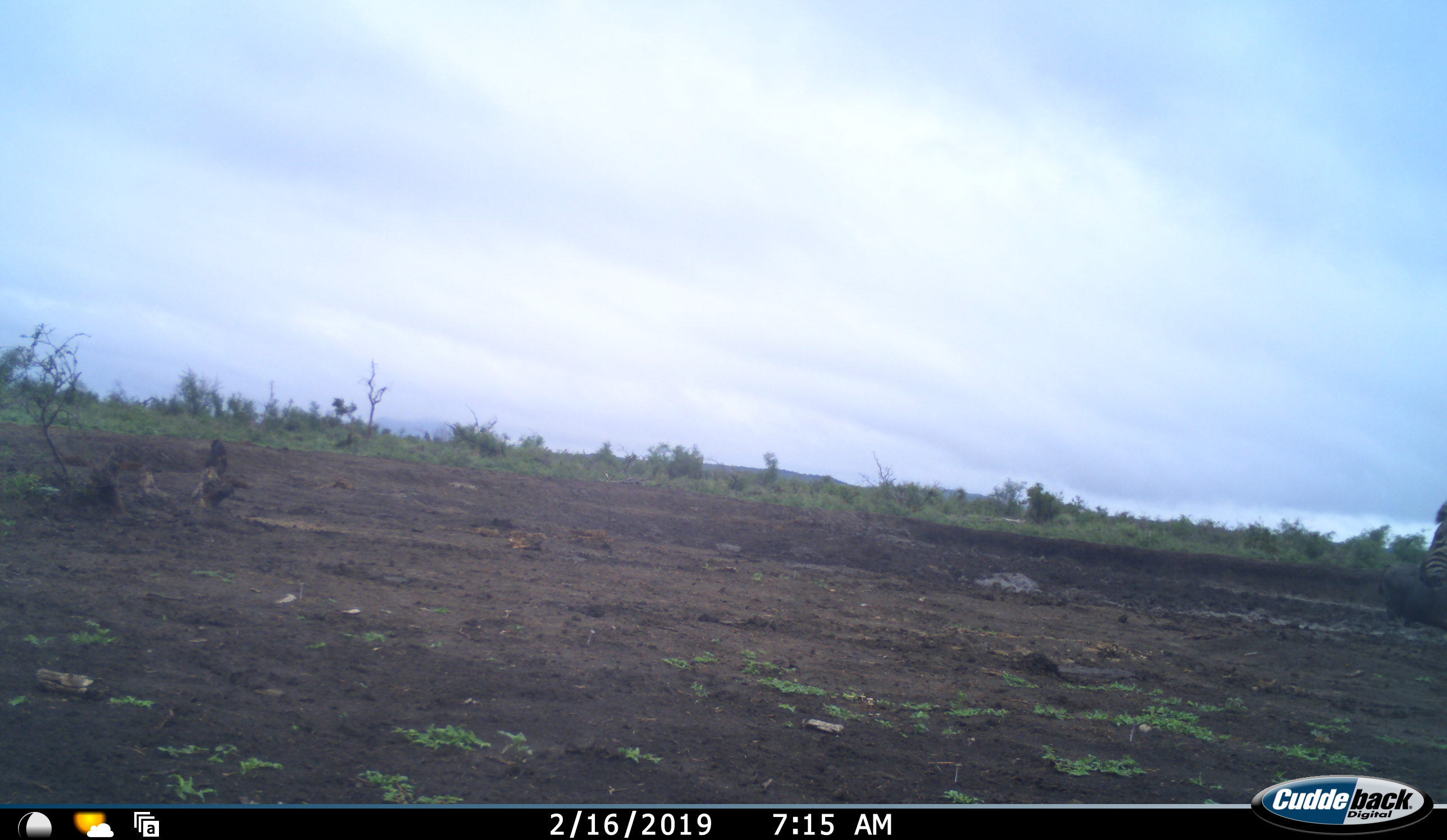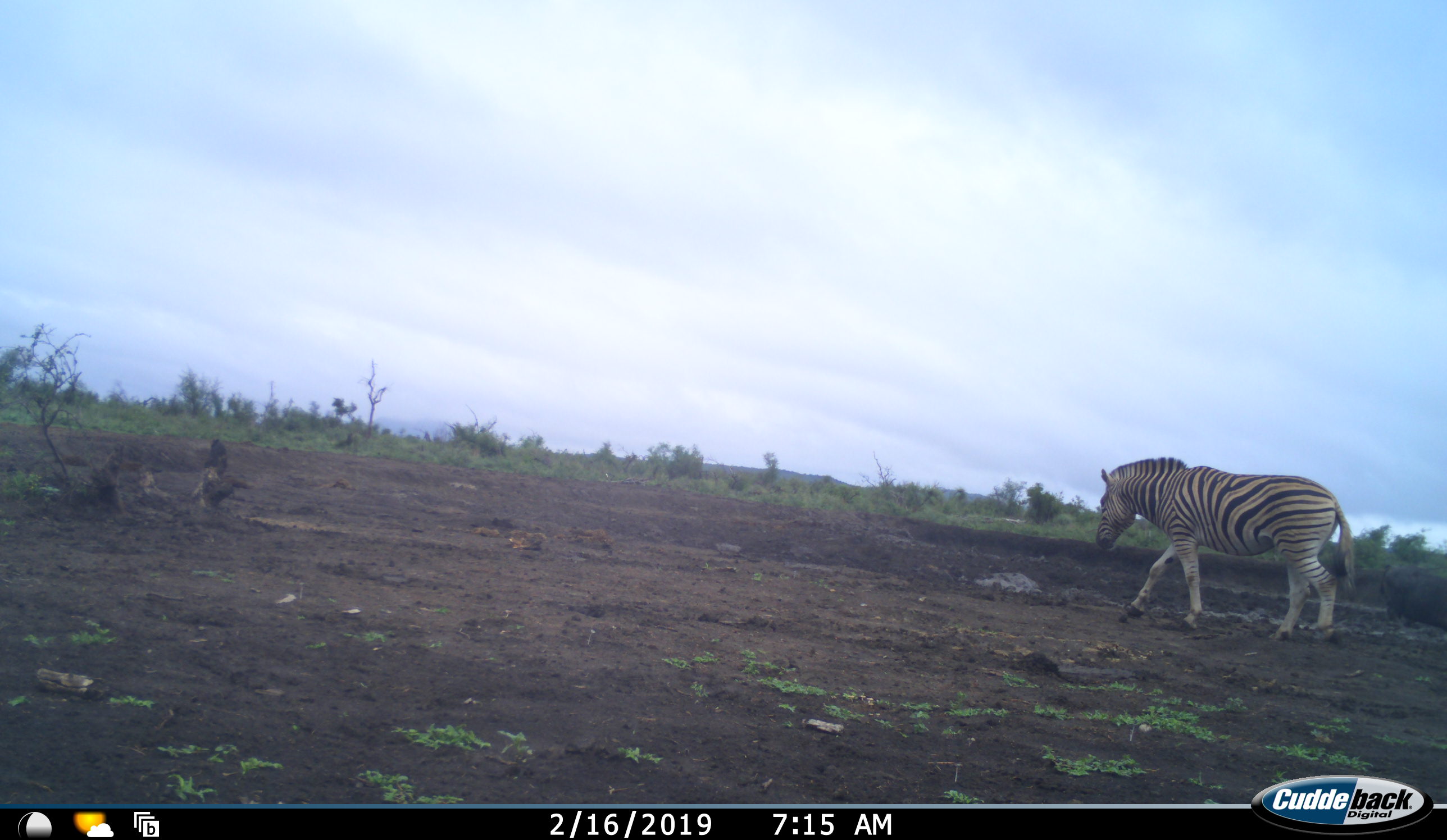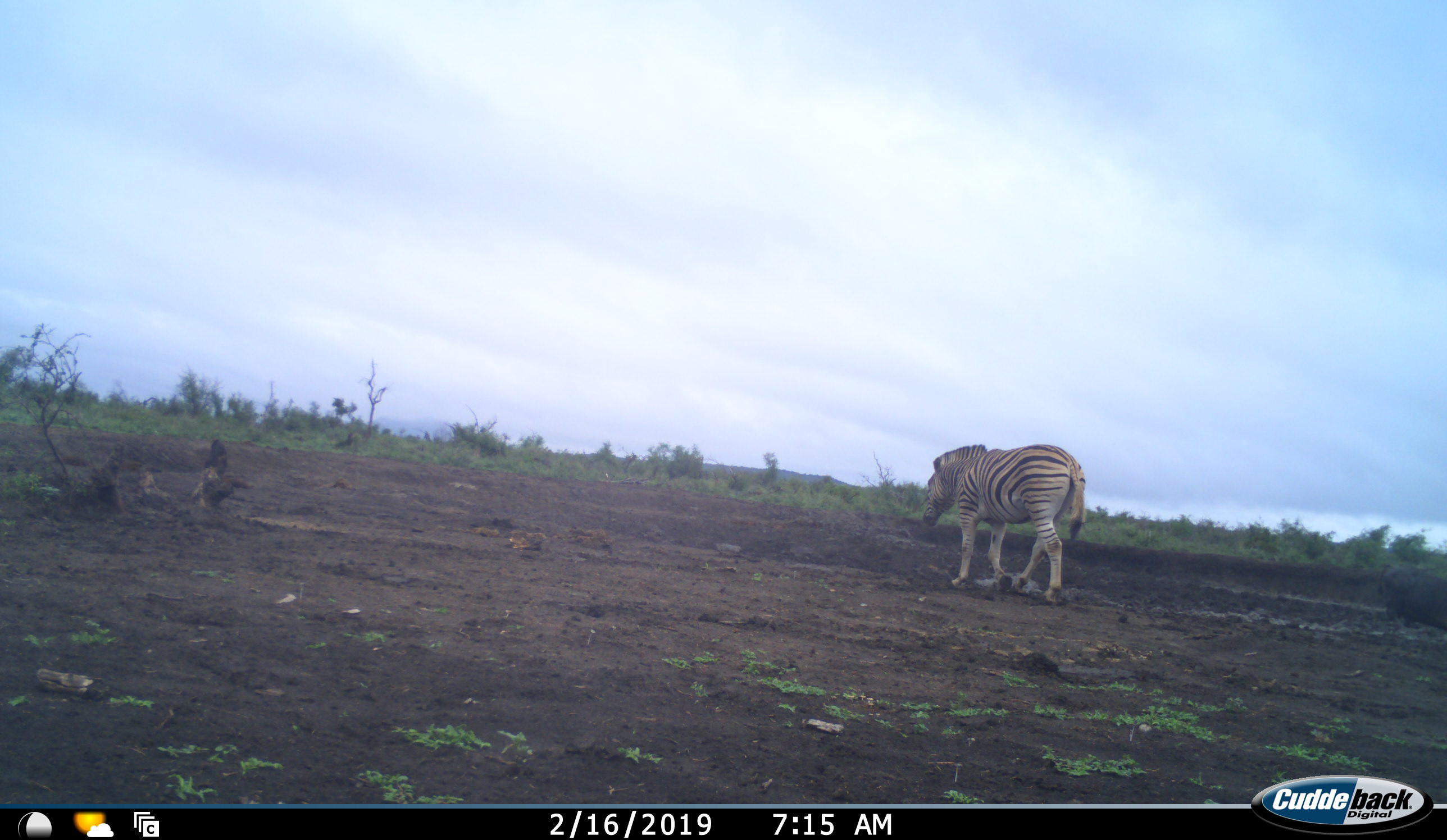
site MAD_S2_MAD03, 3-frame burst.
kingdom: Animalia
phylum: Chordata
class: Mammalia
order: Perissodactyla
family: Equidae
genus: Equus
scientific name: Equus quagga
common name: plains zebra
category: zebraplains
Zebraplains (plains zebra) (Equus quagga), count 1. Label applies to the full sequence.